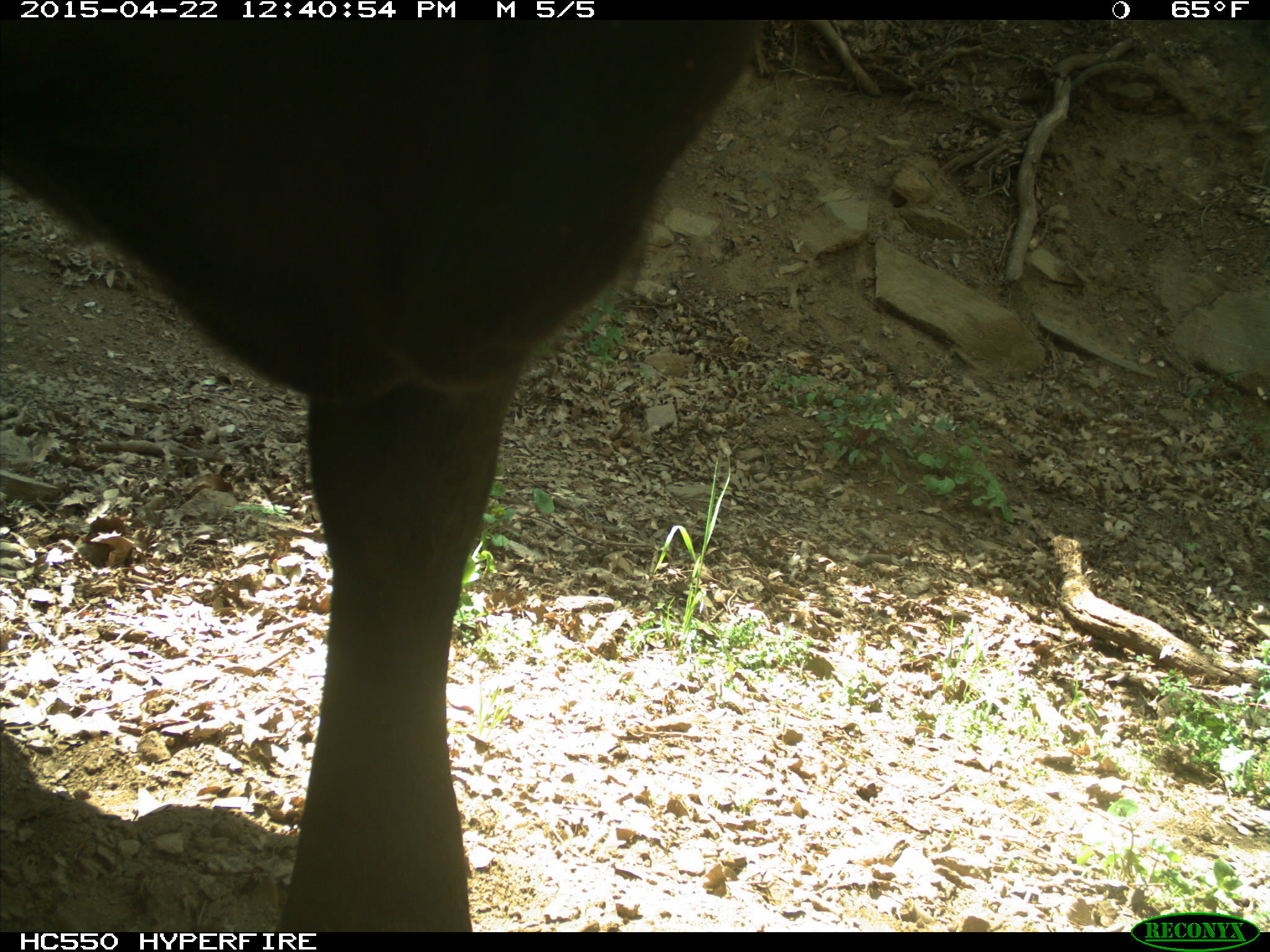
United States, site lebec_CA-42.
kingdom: Animalia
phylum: Chordata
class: Mammalia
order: Artiodactyla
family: Bovidae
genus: Bos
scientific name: Bos taurus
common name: domestic cow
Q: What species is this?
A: Bos taurus (domestic cow).